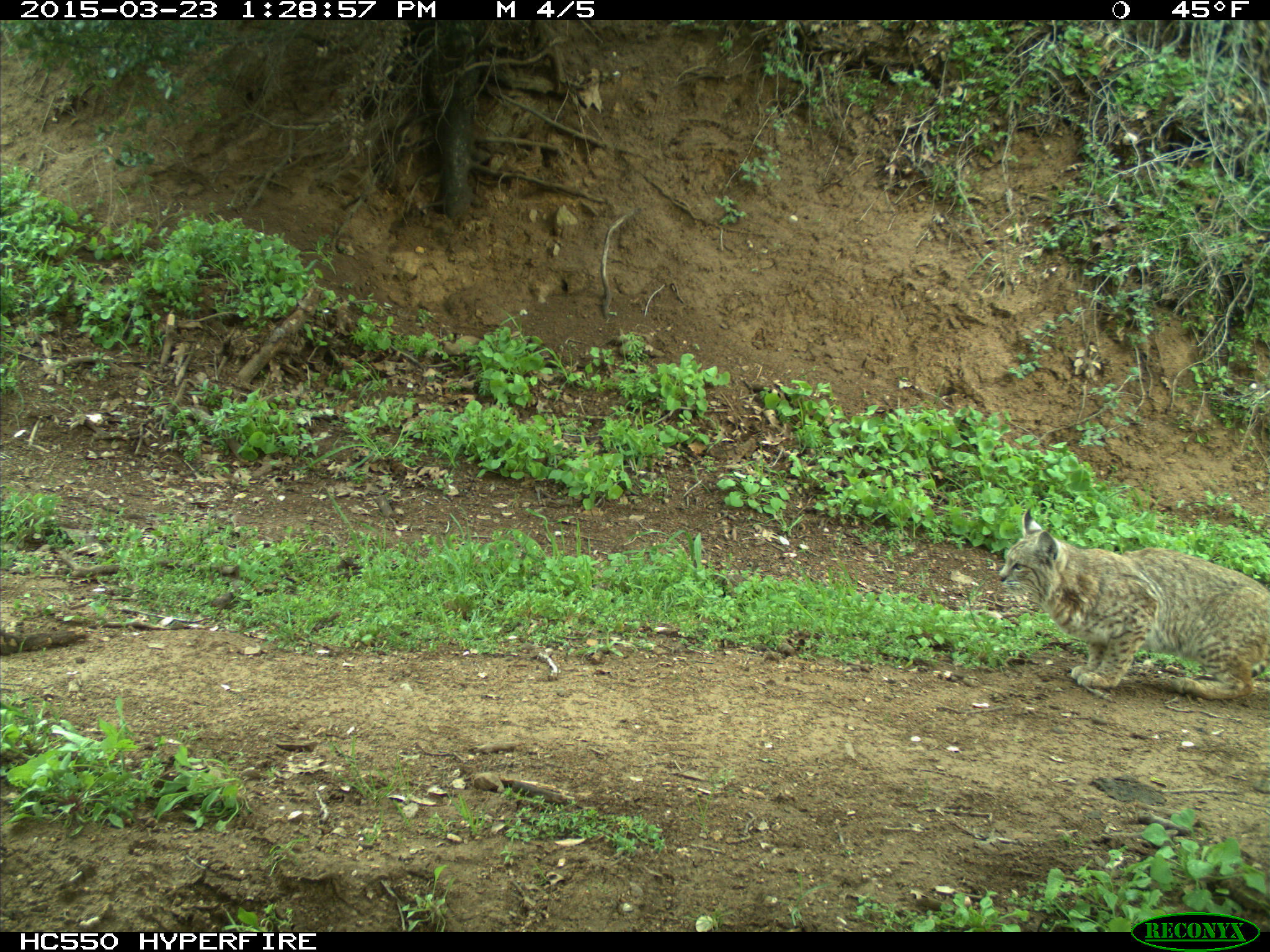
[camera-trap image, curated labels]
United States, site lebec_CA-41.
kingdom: Animalia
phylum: Chordata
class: Mammalia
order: Carnivora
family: Felidae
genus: Lynx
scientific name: Lynx rufus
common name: bobcat